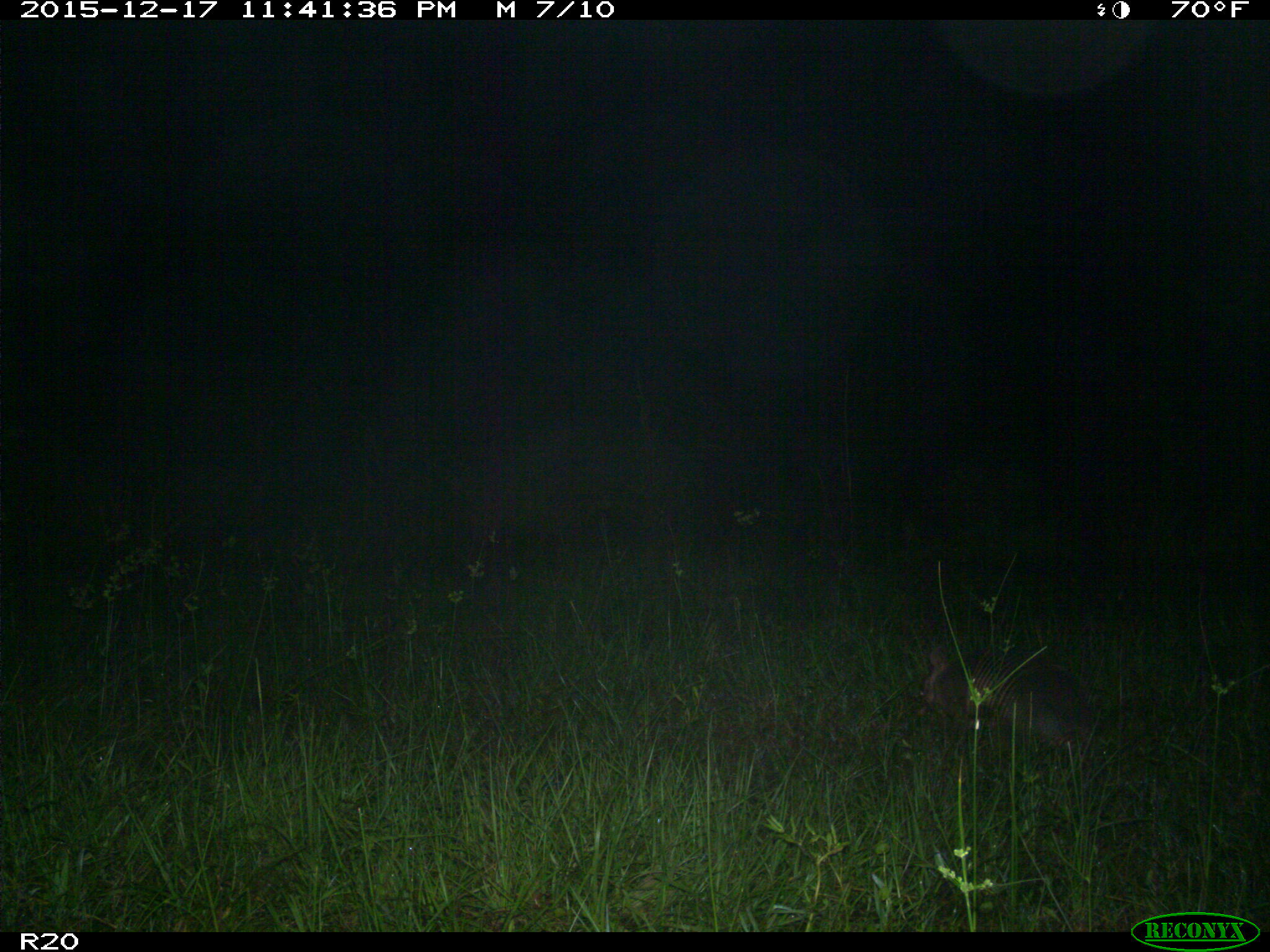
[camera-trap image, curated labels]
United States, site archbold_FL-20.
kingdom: Animalia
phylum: Chordata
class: Mammalia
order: Cingulata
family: Dasypodidae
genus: Dasypus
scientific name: Dasypus novemcinctus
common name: nine-banded armadillo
Dasypus novemcinctus (nine-banded armadillo).